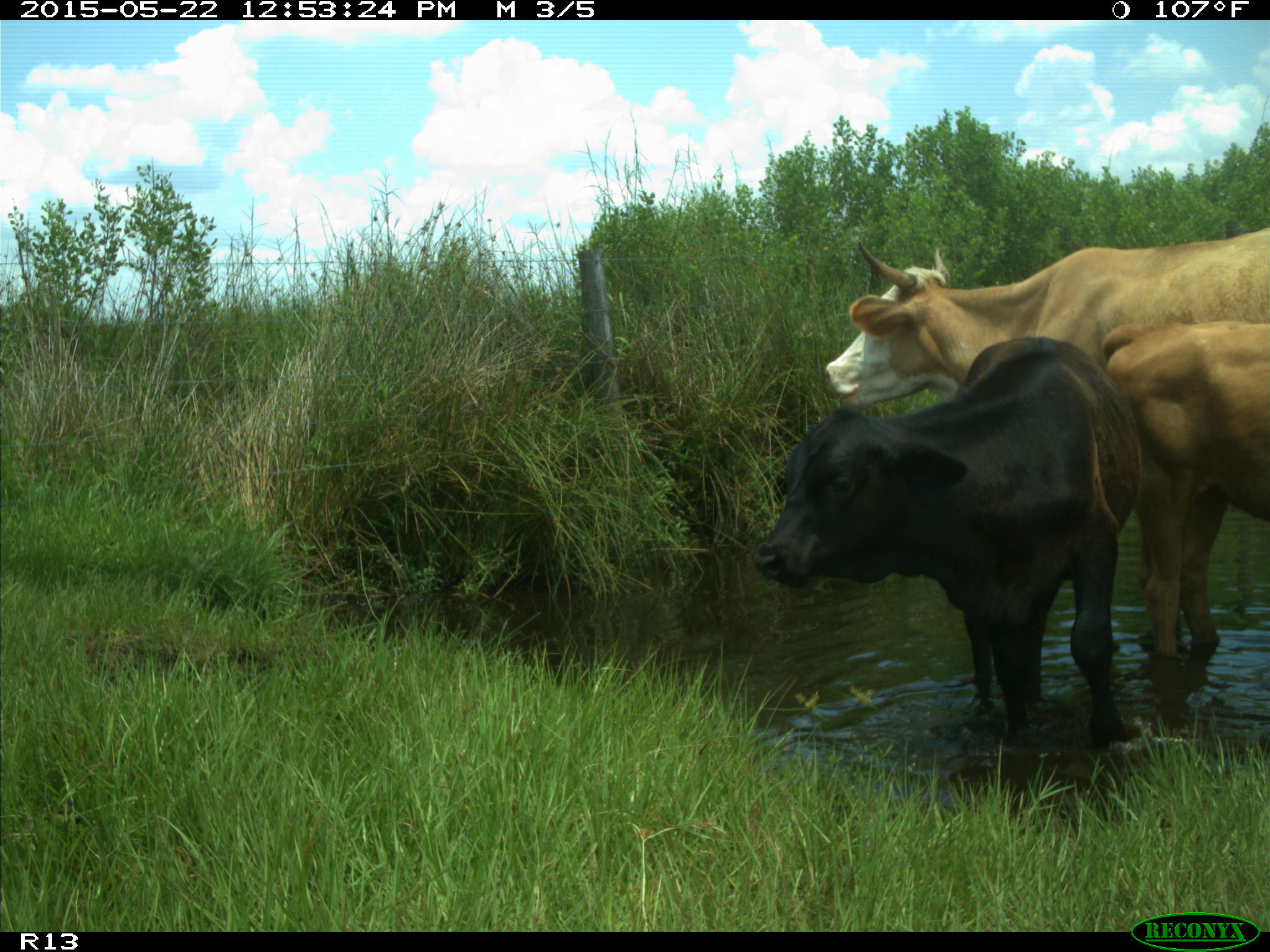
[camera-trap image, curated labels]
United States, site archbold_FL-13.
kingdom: Animalia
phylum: Chordata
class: Mammalia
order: Artiodactyla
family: Bovidae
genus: Bos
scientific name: Bos taurus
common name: domestic cow